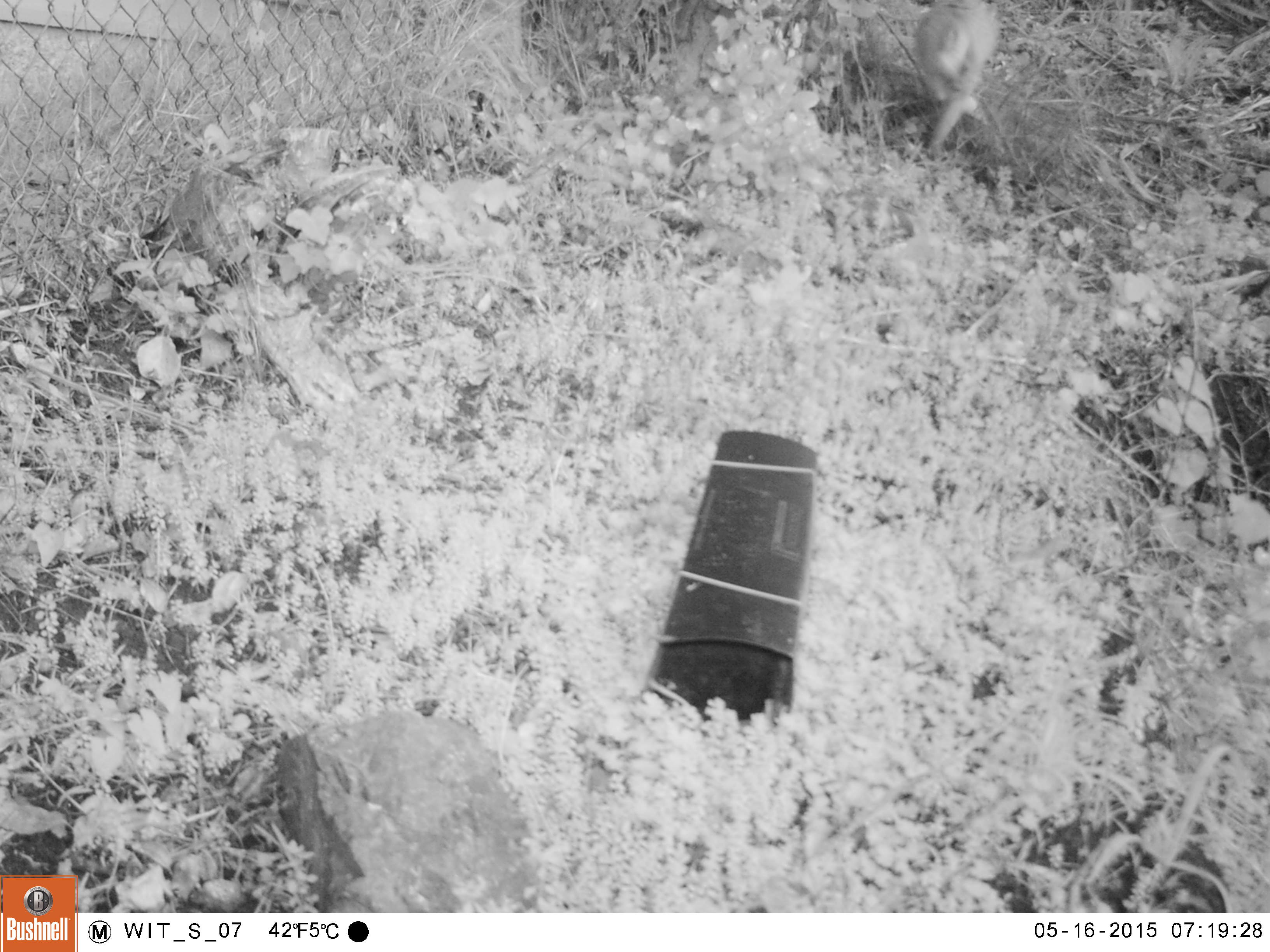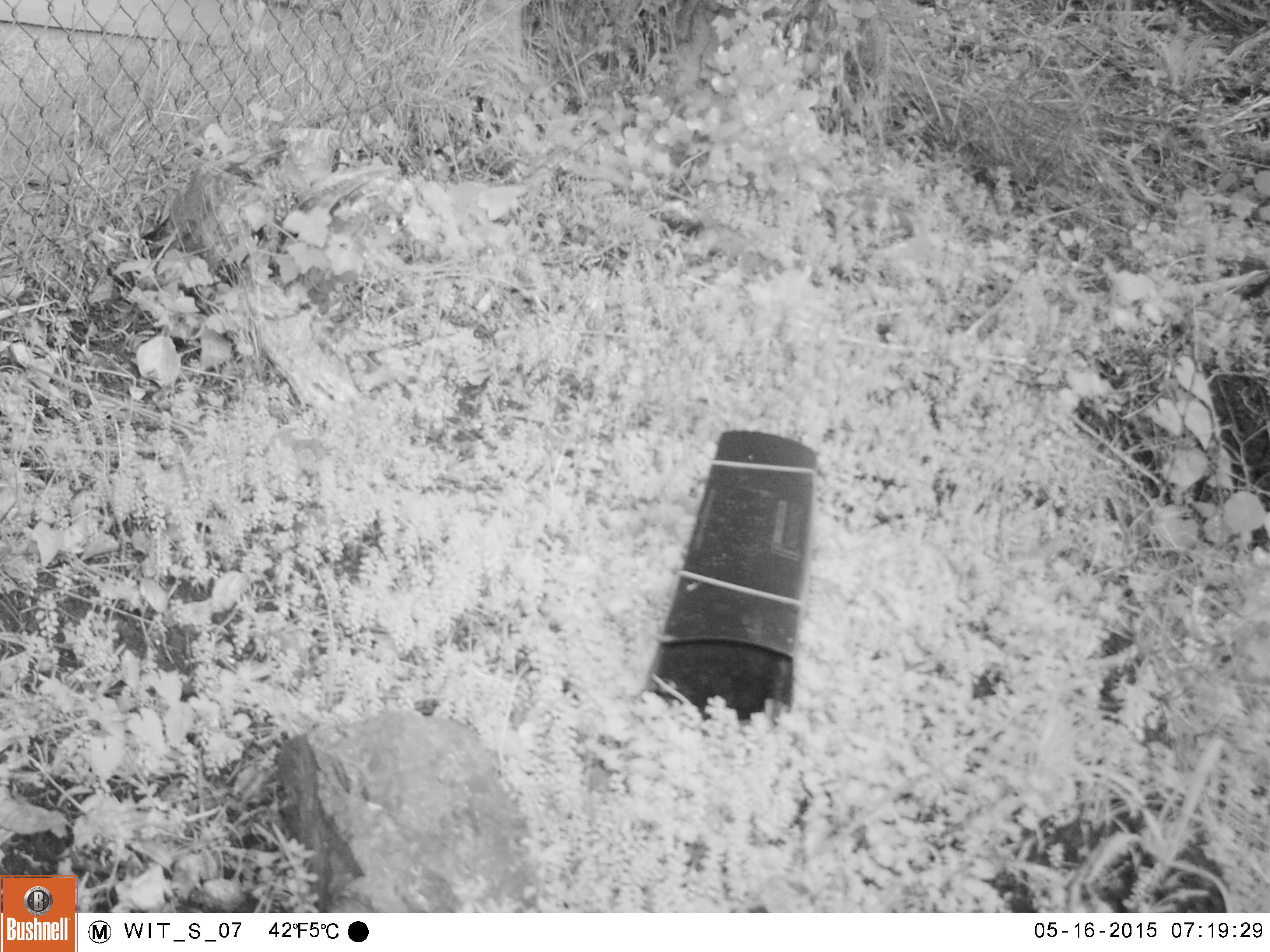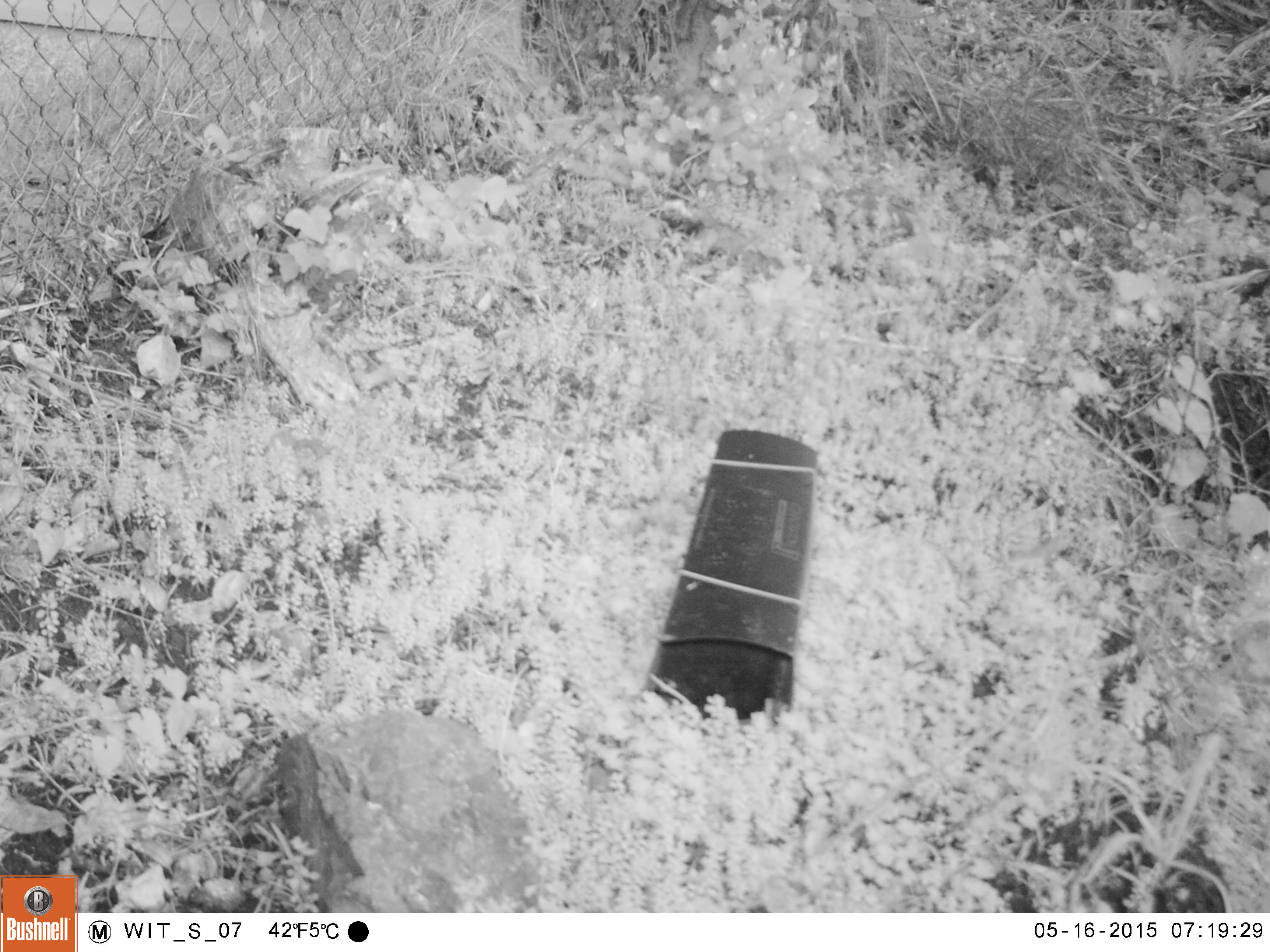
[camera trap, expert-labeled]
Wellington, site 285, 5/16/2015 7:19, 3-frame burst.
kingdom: Animalia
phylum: Chordata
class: Mammalia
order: Carnivora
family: Felidae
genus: Felis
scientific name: Felis catus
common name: cat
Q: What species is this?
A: Cat (Felis catus).